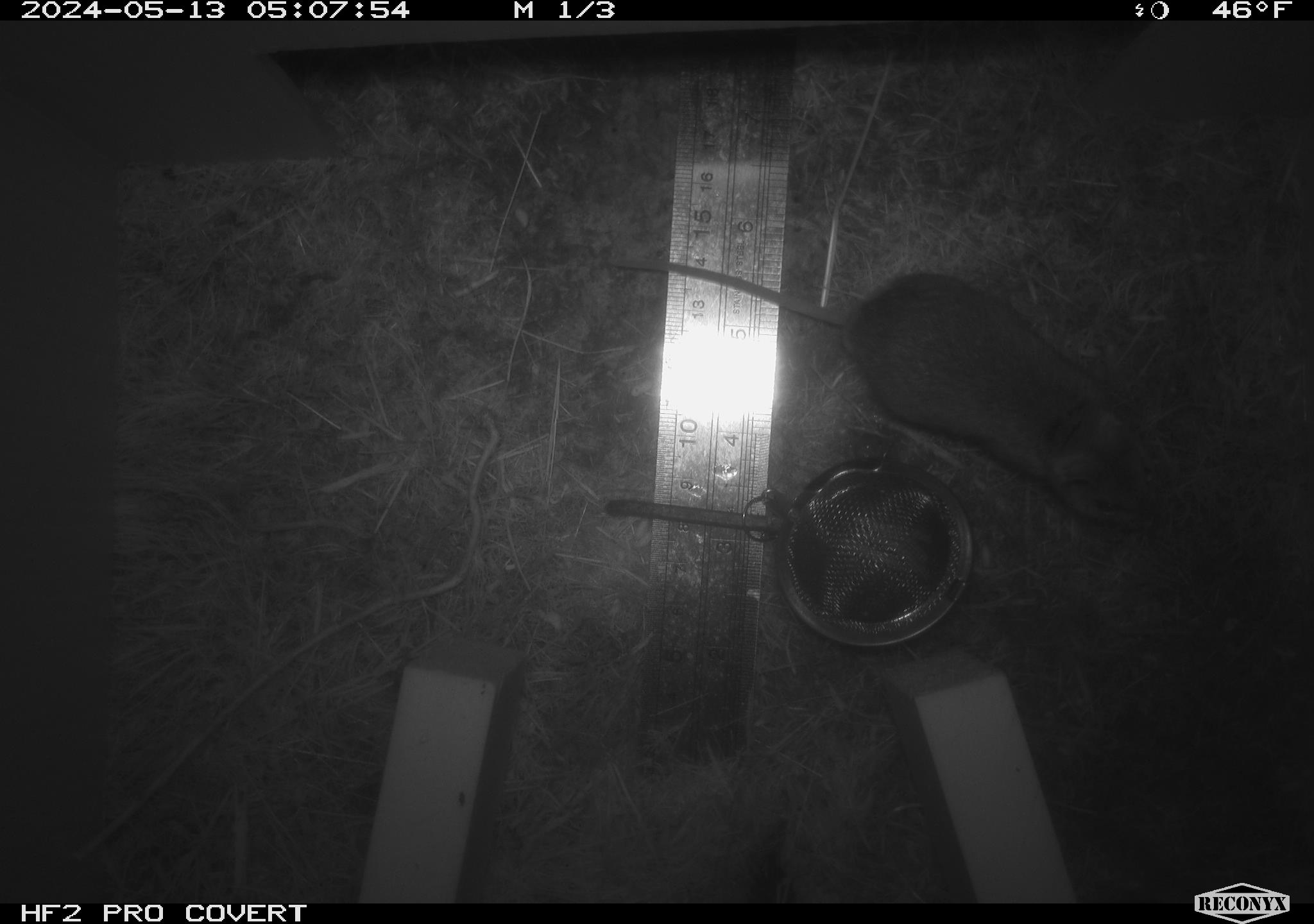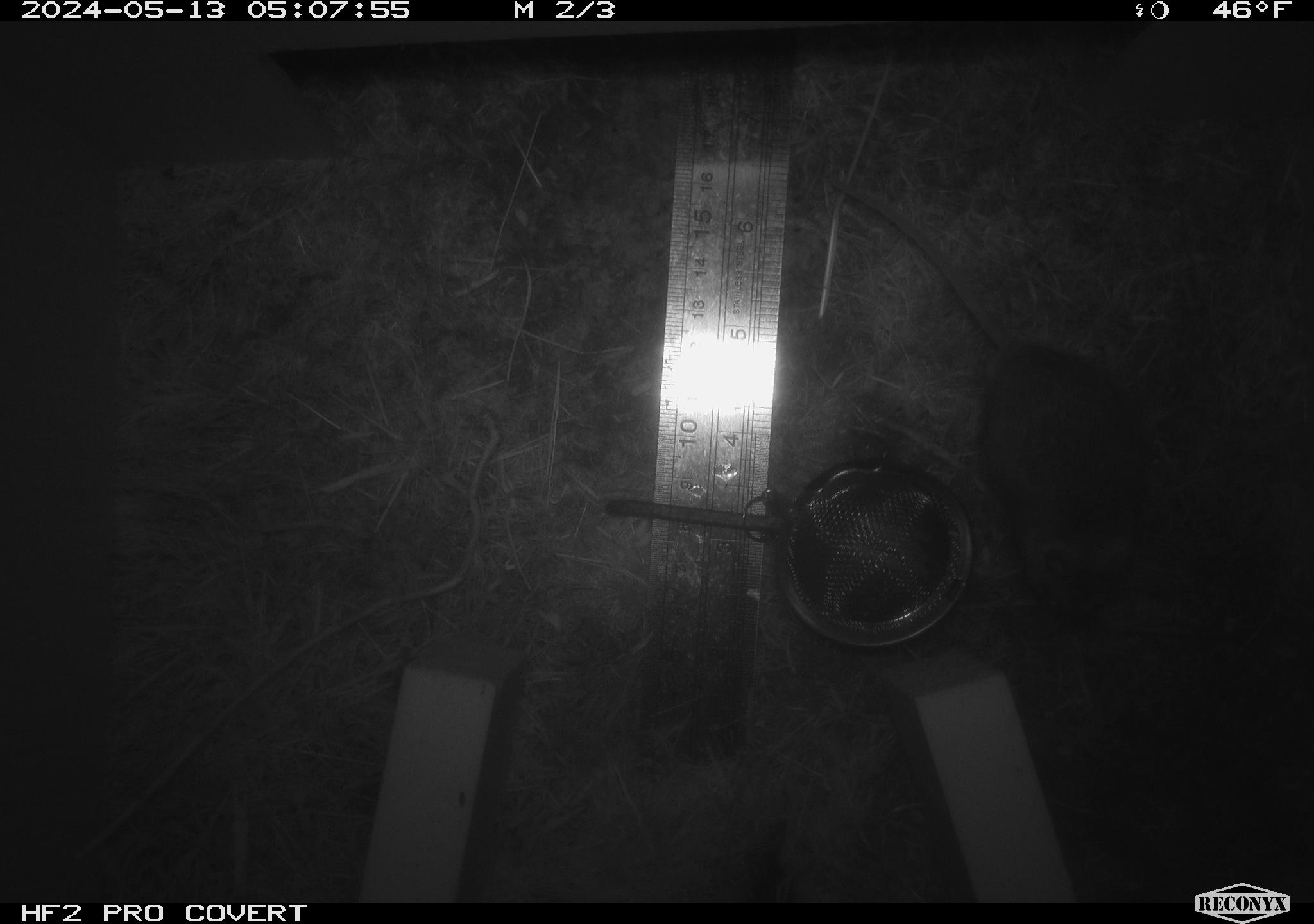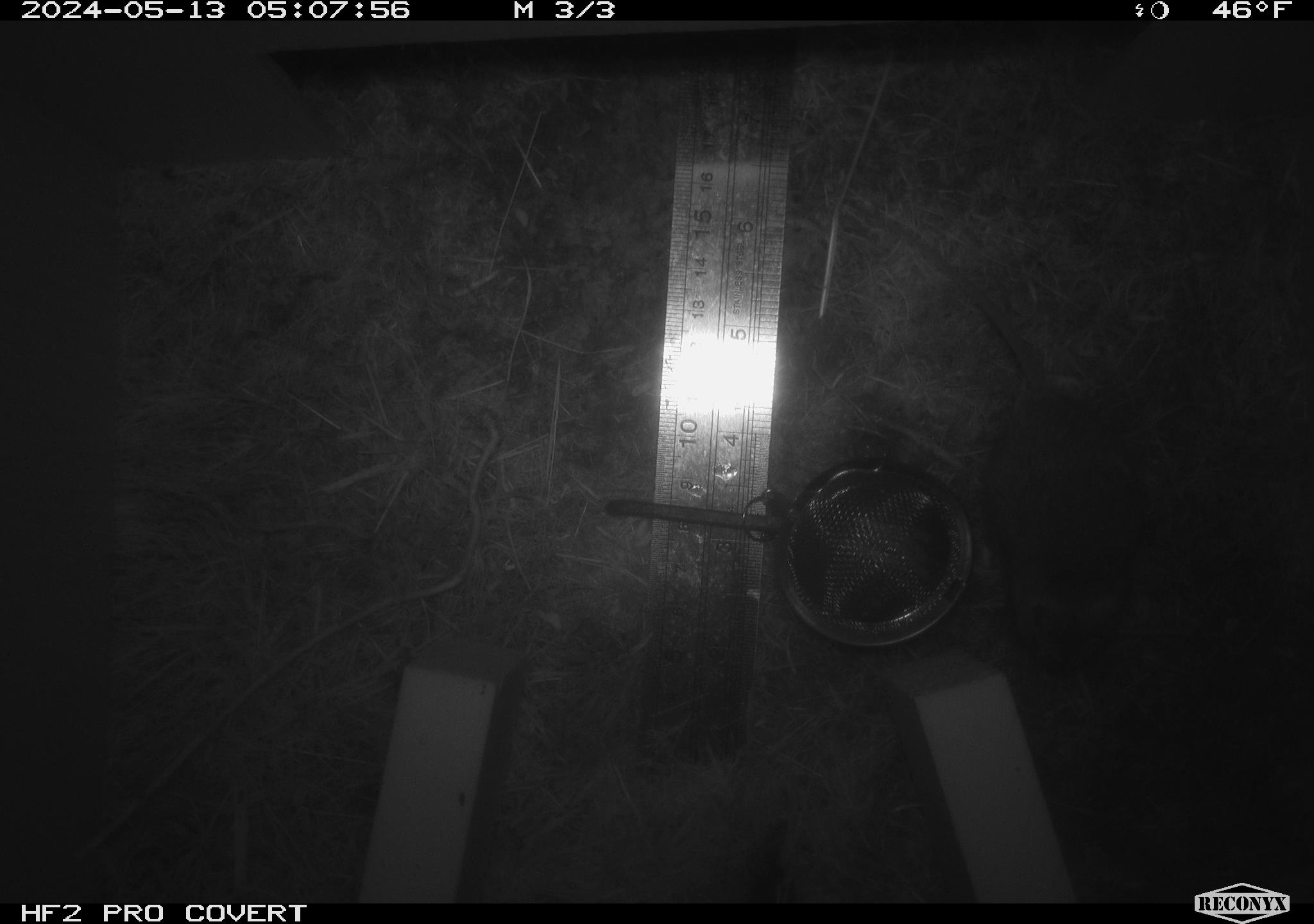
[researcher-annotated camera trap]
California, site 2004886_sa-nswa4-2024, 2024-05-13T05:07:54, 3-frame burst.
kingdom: Animalia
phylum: Chordata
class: Mammalia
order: Rodentia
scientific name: Rodentia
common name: mouse species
Mouse species (Rodentia).